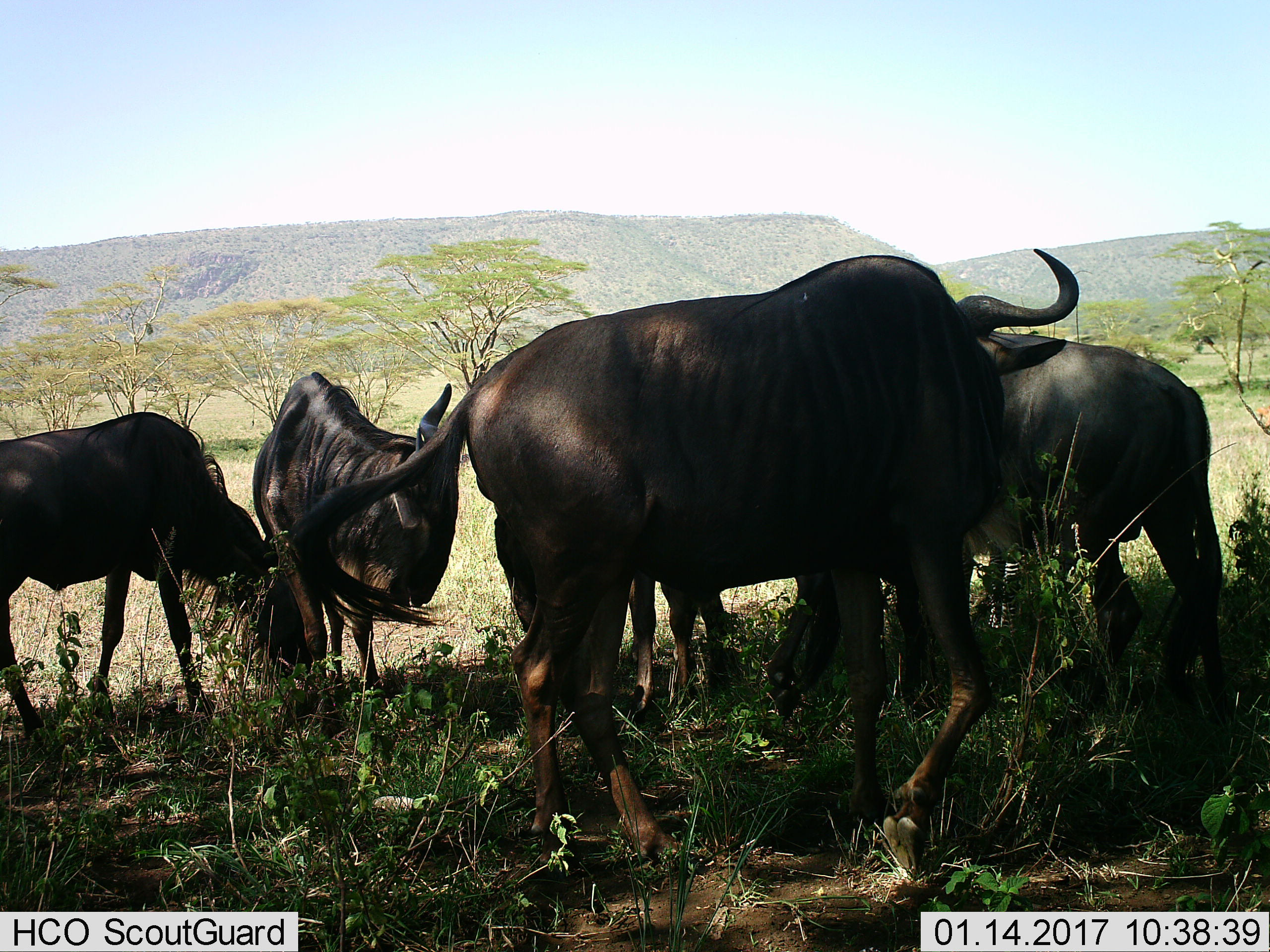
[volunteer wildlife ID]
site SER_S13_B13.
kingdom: Animalia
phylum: Chordata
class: Mammalia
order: Artiodactyla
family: Bovidae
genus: Connochaetes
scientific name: Connochaetes taurinus taurinus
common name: blue wildebeest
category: wildebeestblue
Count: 5.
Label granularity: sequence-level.